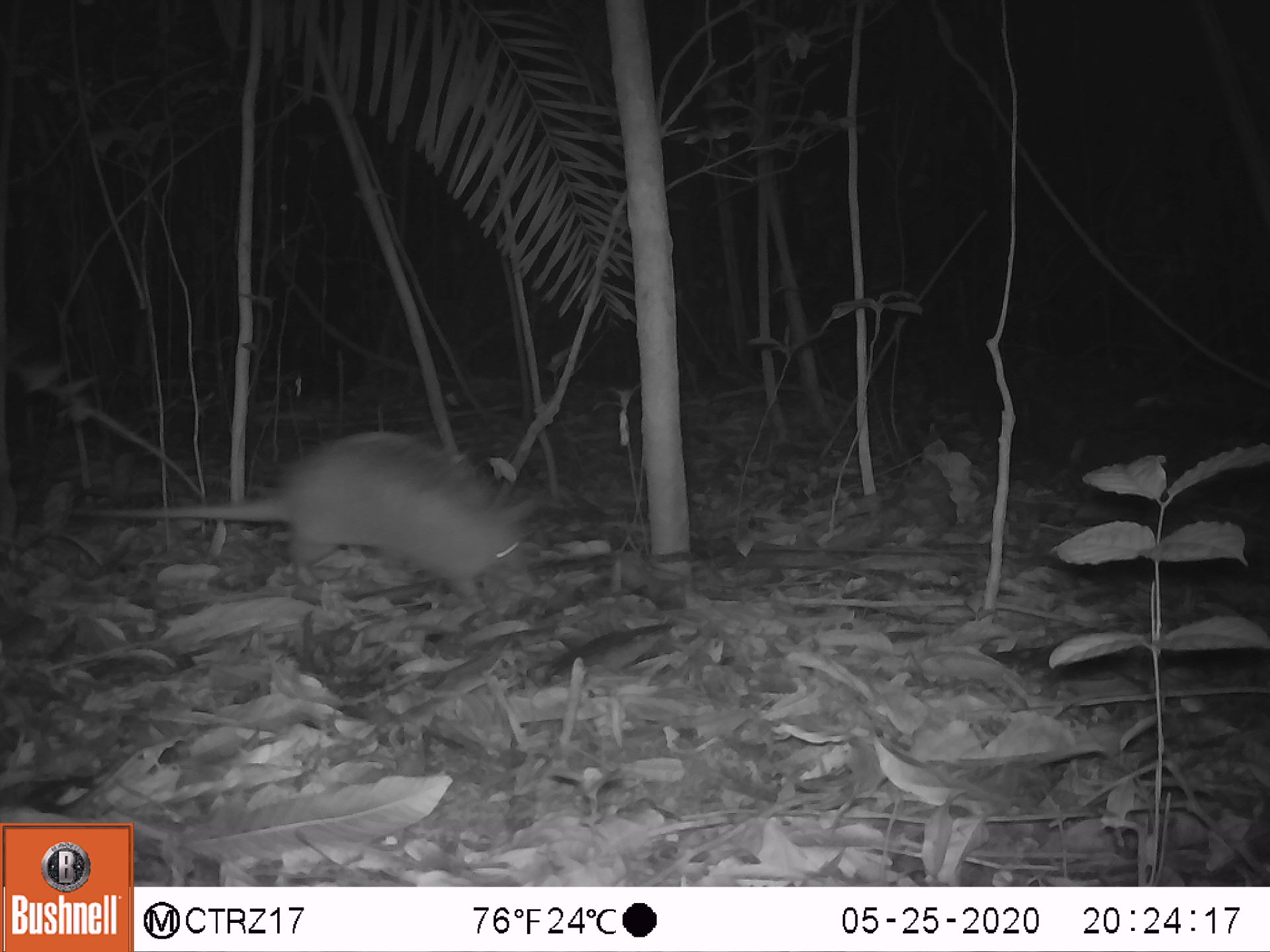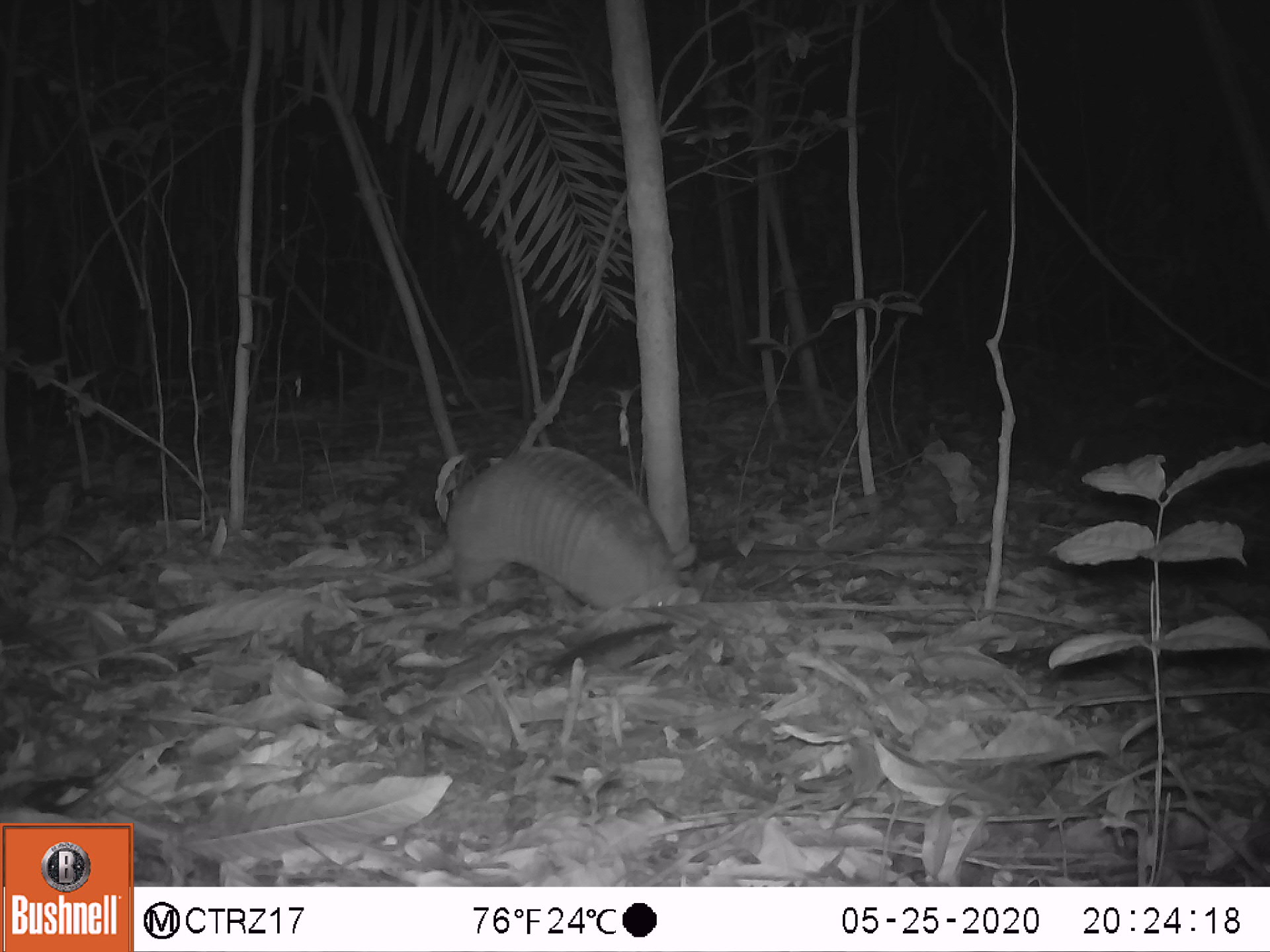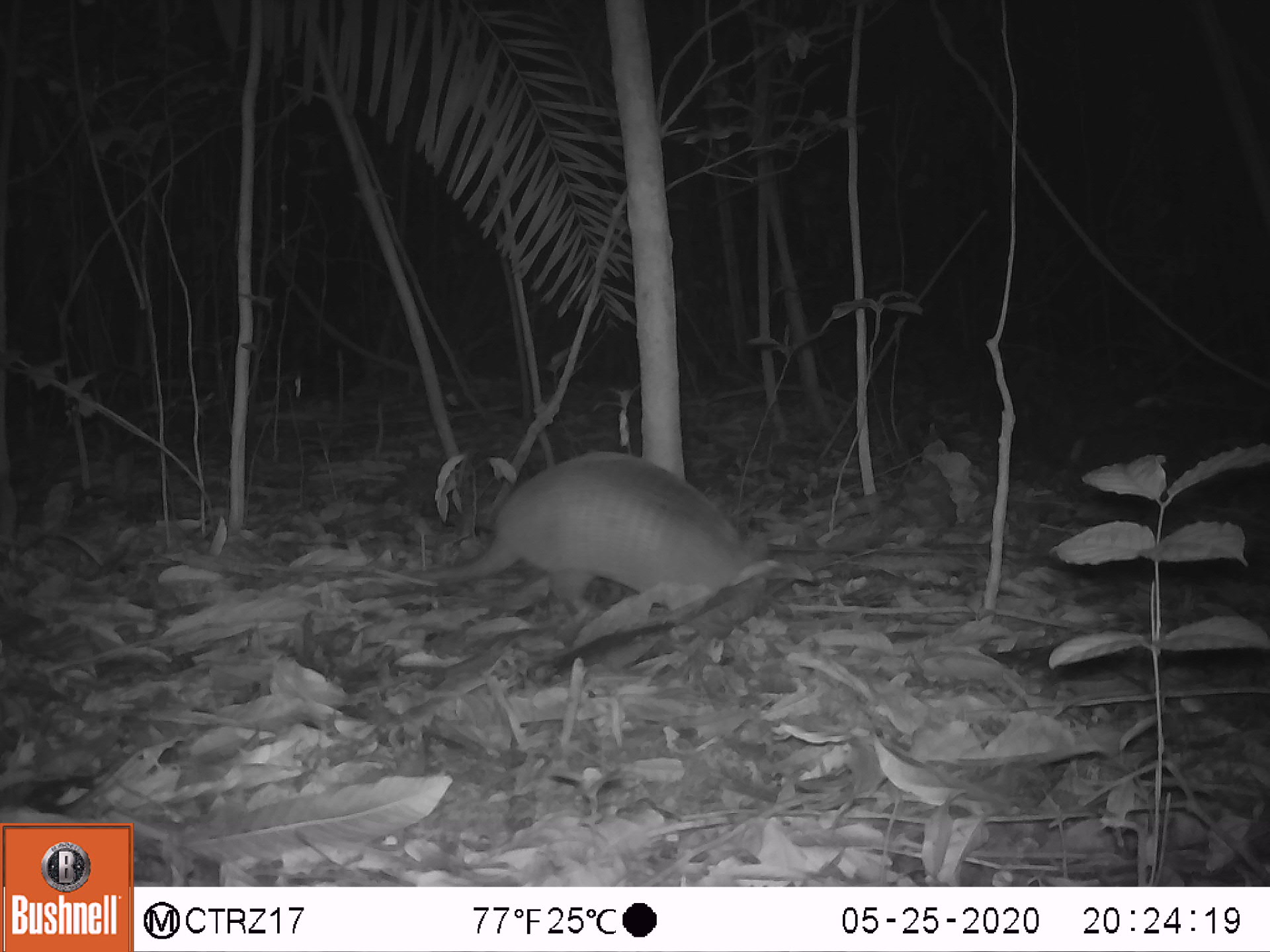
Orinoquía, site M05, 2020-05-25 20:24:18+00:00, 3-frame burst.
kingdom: Animalia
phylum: Chordata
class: Mammalia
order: Cingulata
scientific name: Cingulata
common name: armadillo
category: unknown armadillo